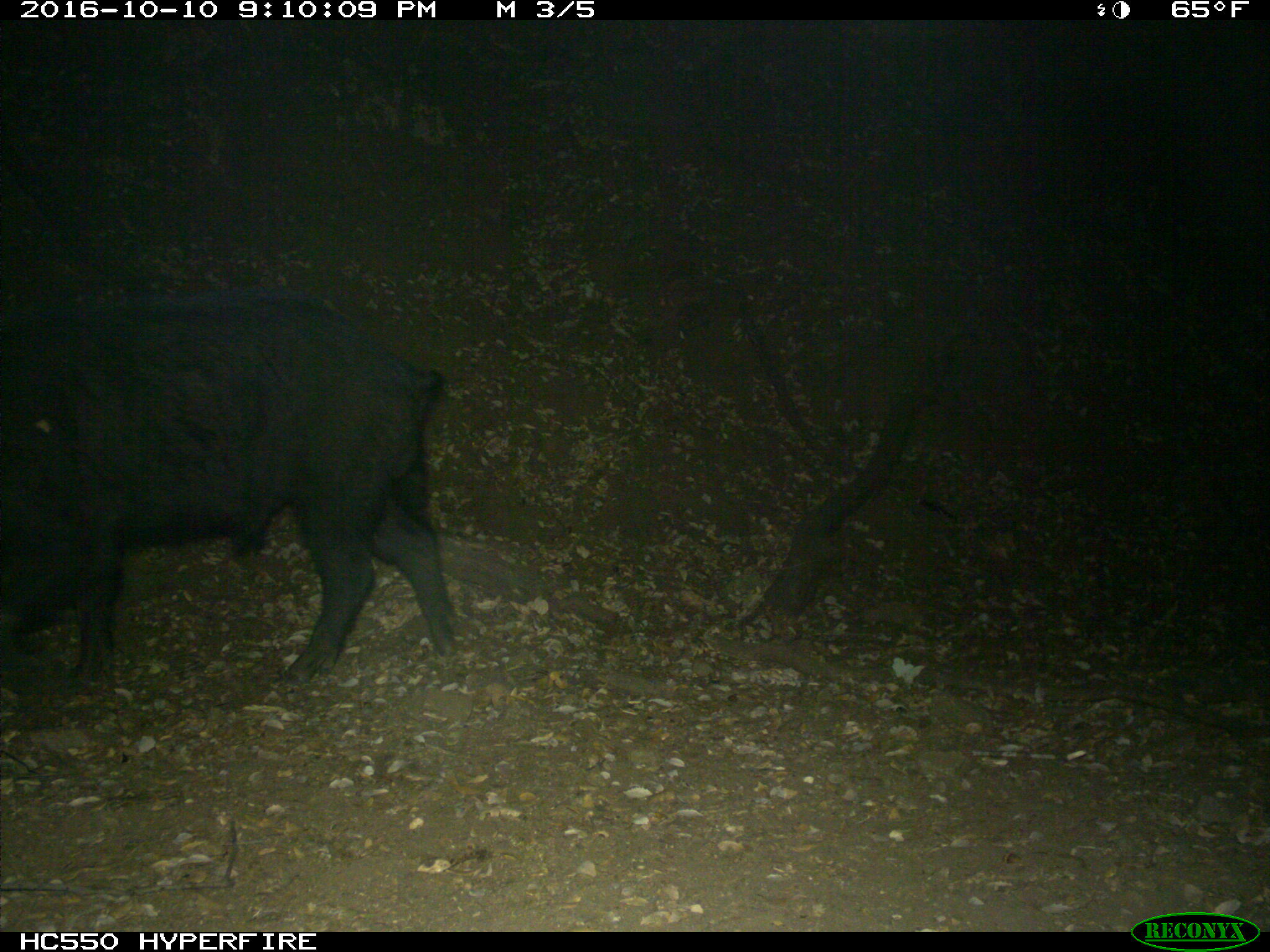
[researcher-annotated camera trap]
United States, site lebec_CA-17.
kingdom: Animalia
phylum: Chordata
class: Mammalia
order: Artiodactyla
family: Suidae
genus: Sus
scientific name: Sus scrofa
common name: wild boar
Sus scrofa (wild boar).